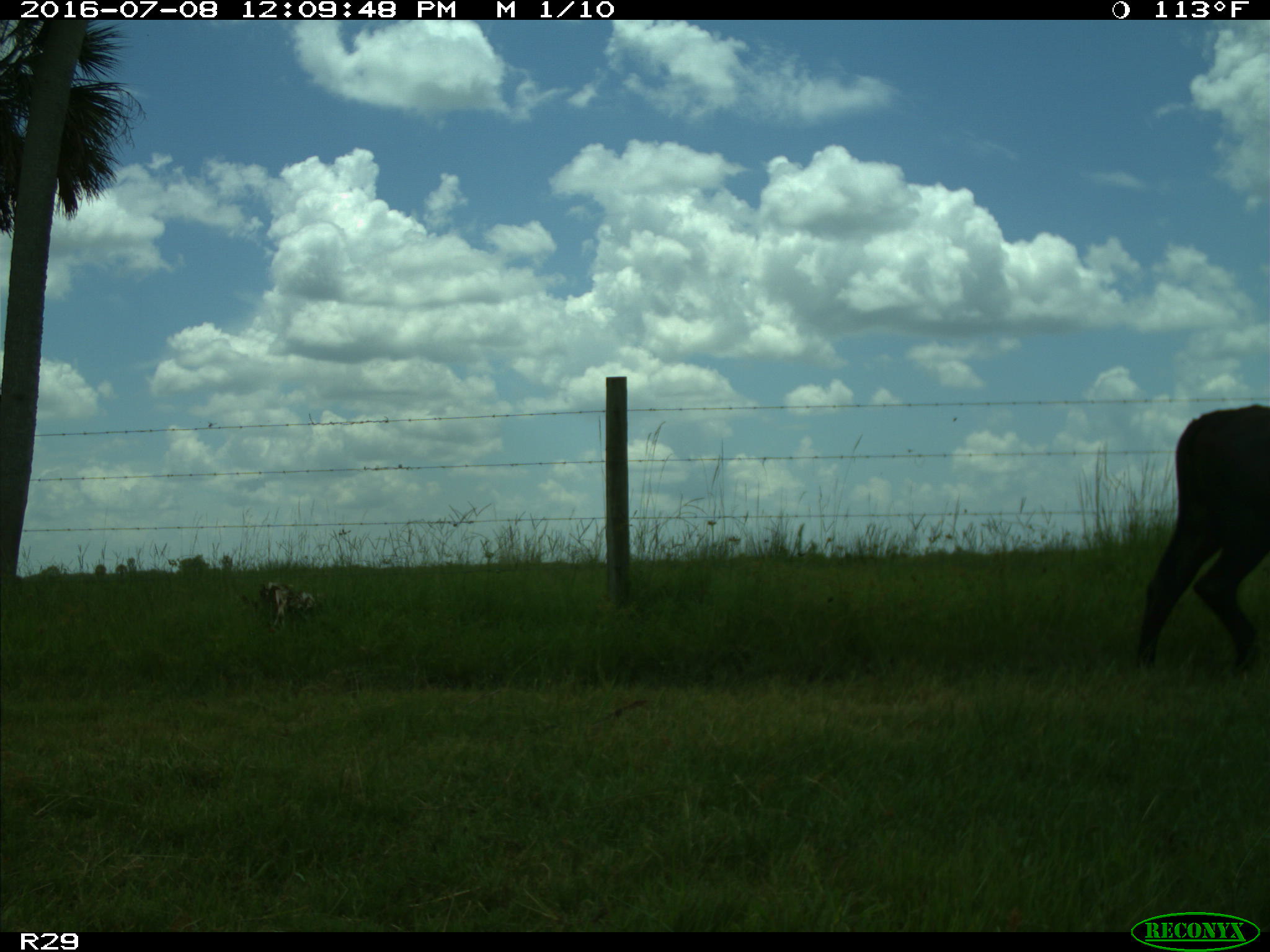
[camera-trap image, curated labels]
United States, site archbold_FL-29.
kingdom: Animalia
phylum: Chordata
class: Mammalia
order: Artiodactyla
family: Bovidae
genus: Bos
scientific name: Bos taurus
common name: domestic cow